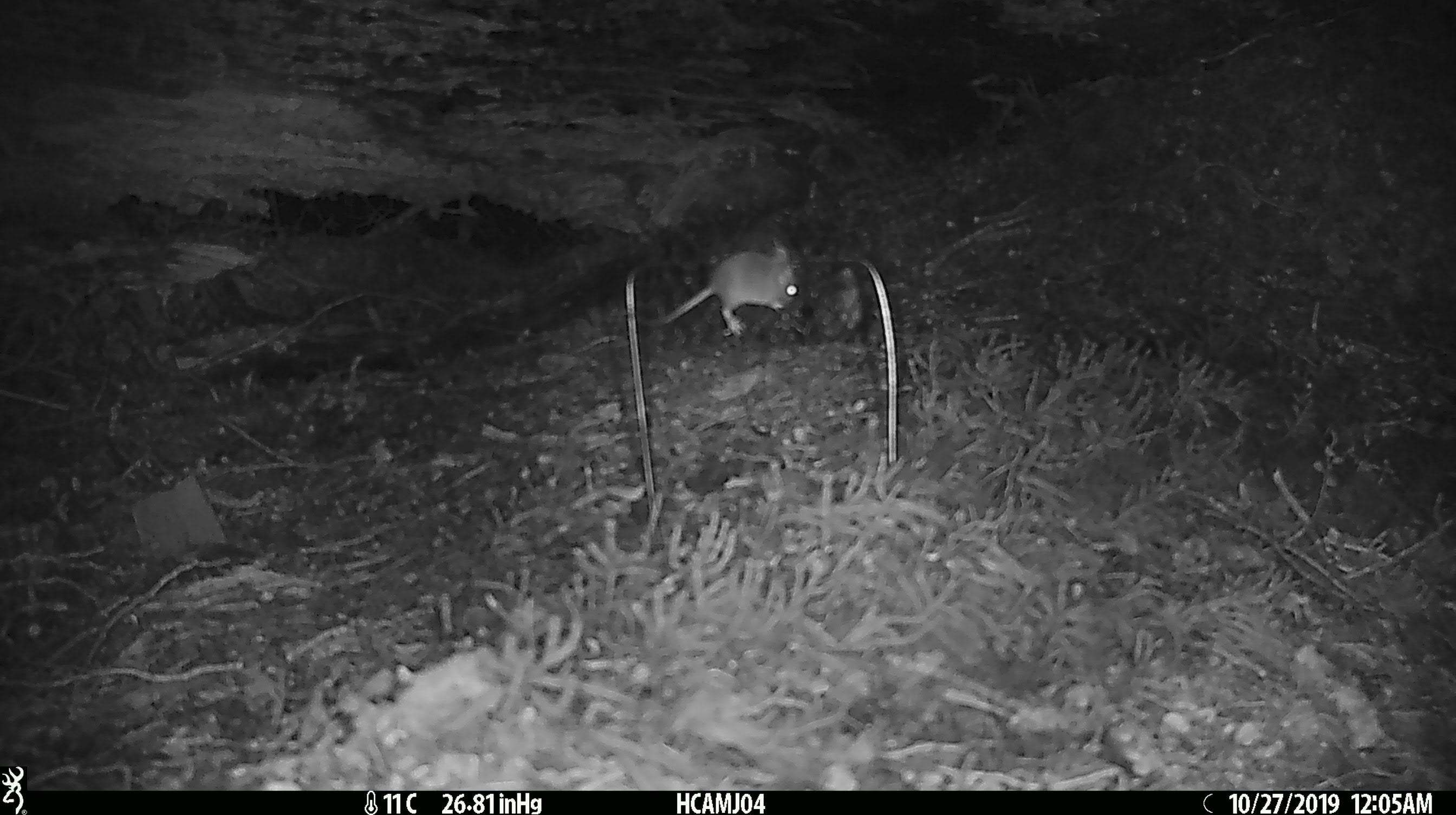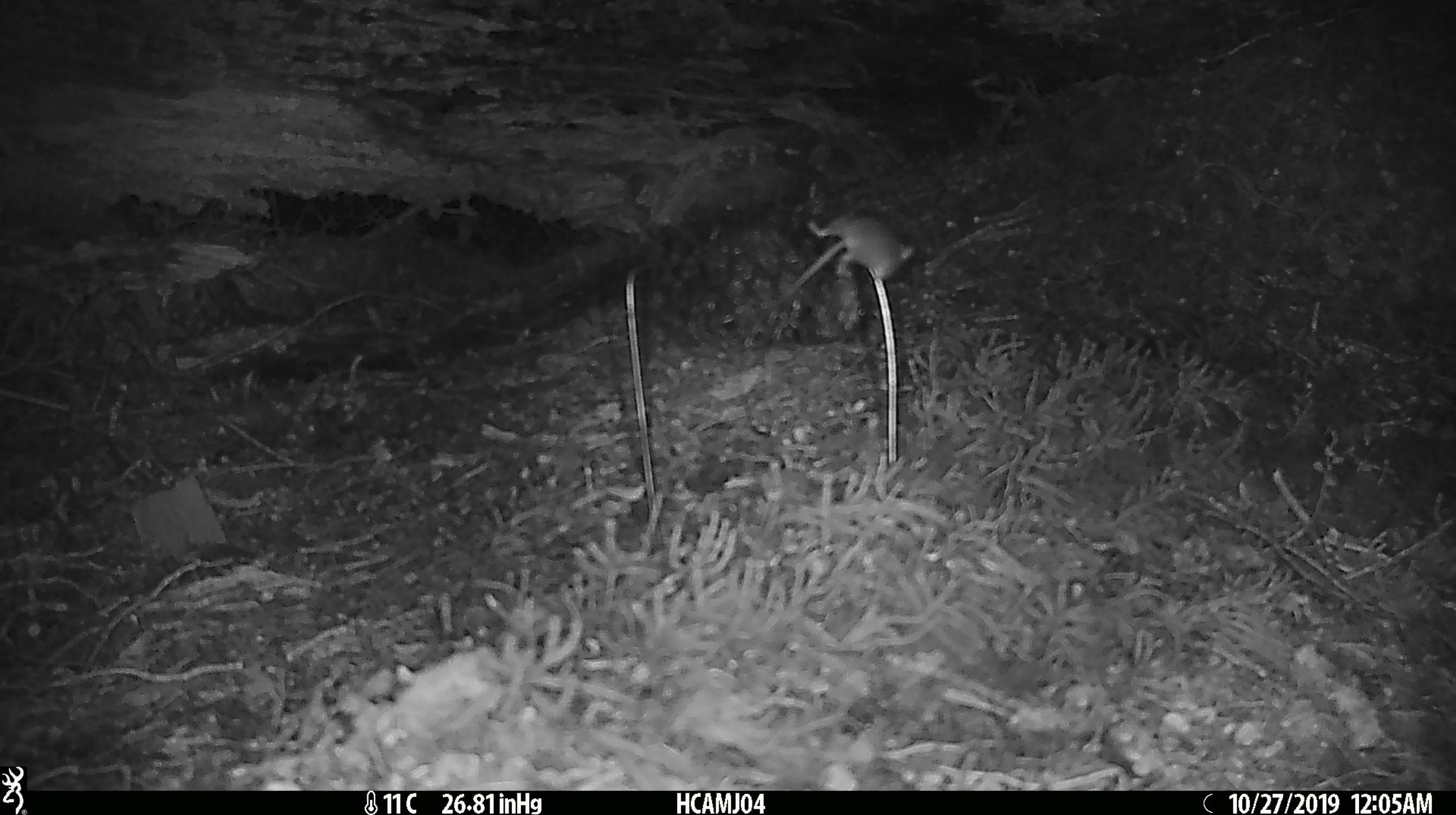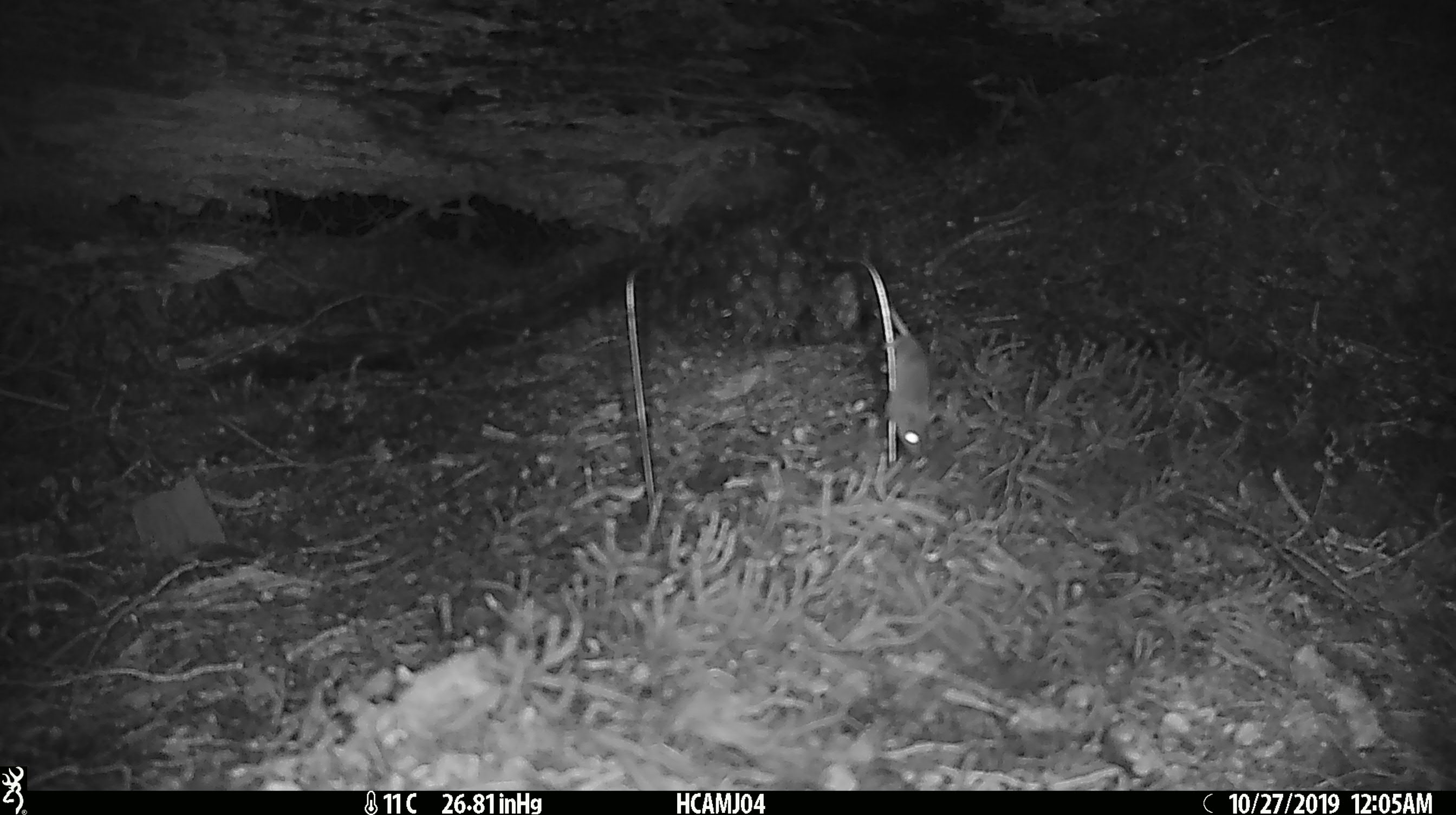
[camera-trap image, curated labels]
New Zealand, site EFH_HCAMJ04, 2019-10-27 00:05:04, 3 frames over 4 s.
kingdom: Animalia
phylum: Chordata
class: Mammalia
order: Rodentia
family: Muridae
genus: Mus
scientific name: Mus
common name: mouse